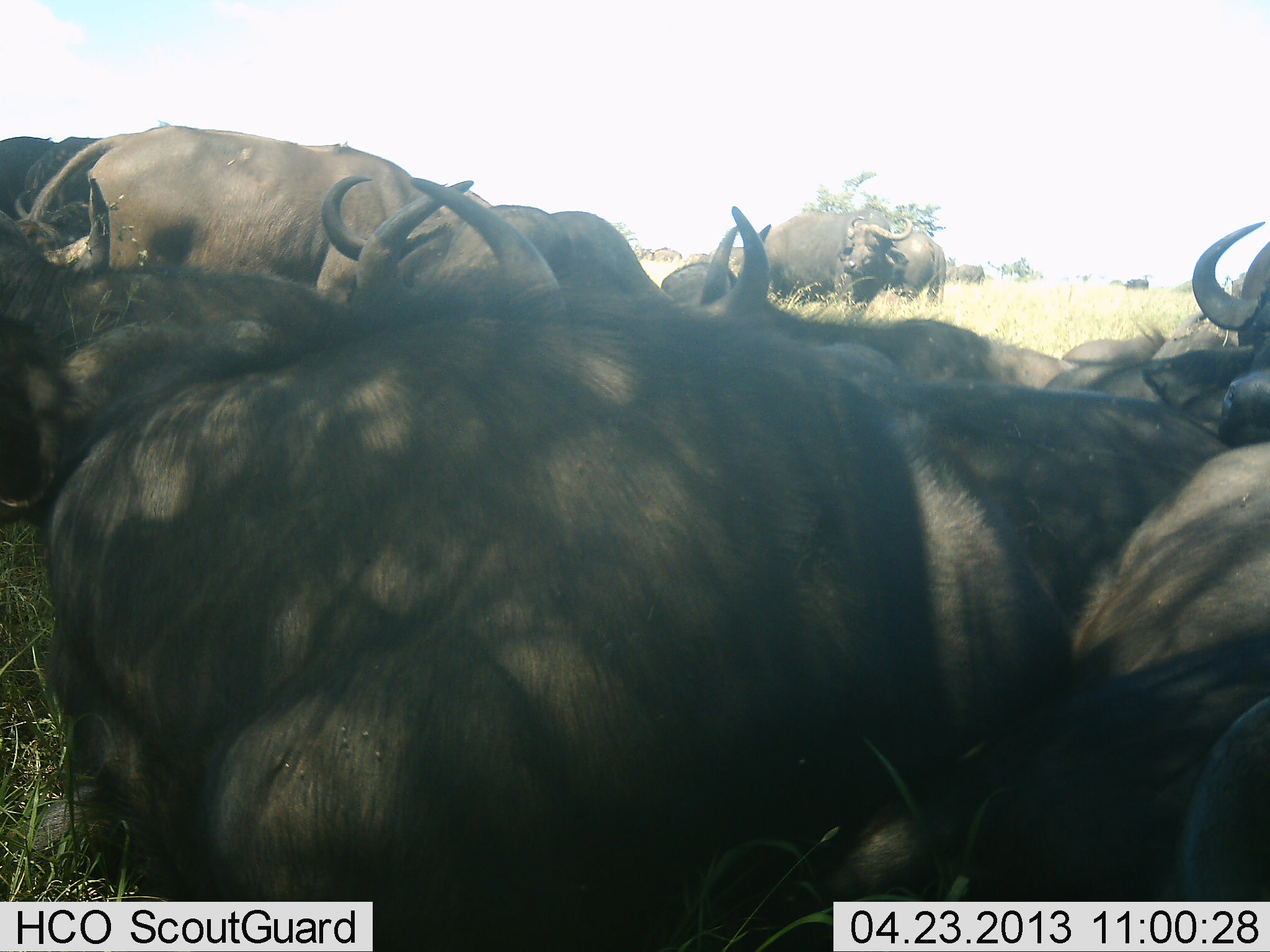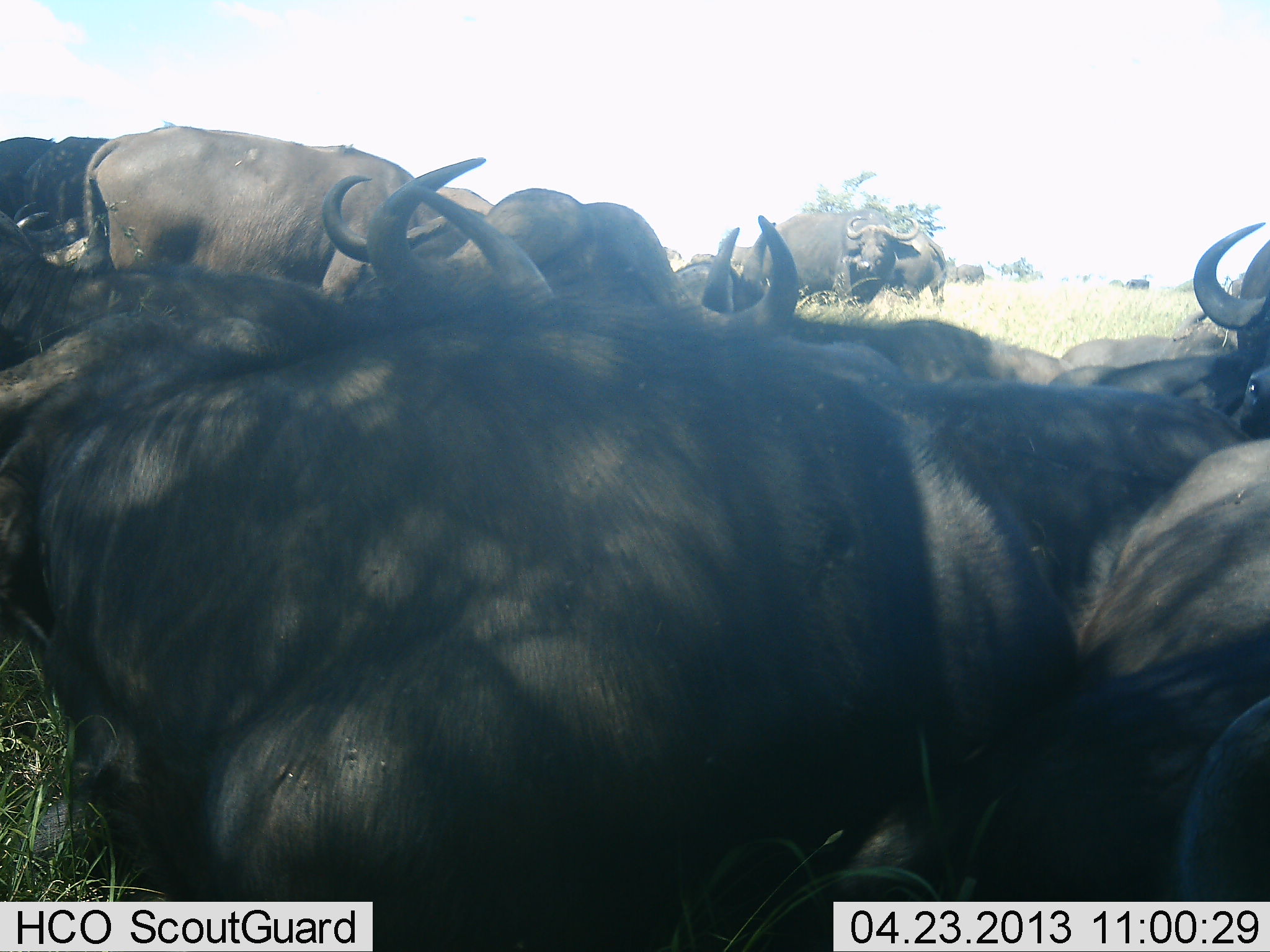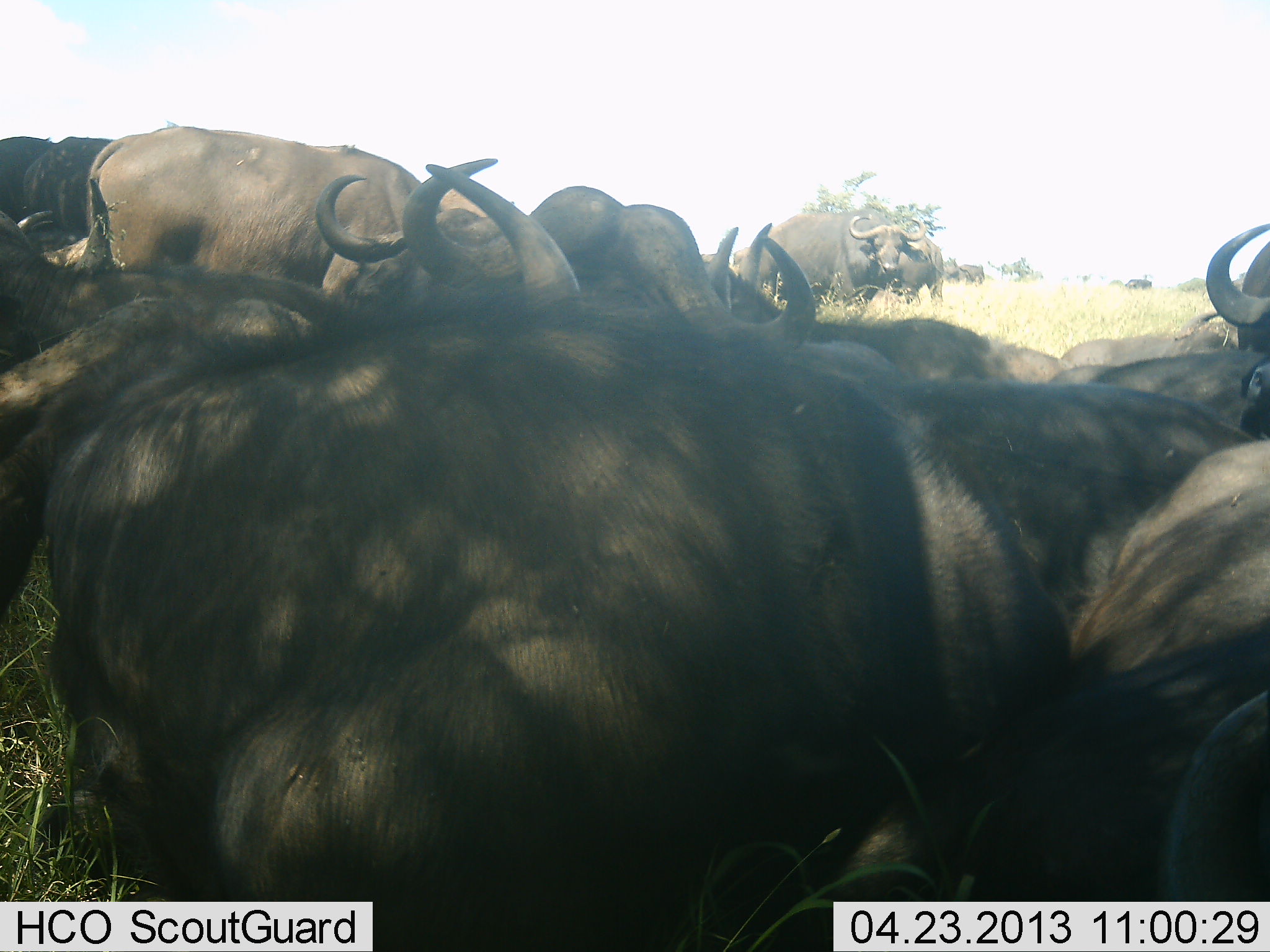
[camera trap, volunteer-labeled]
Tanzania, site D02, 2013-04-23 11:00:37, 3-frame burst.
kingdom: Animalia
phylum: Chordata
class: Mammalia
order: Artiodactyla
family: Bovidae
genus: Syncerus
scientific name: Syncerus caffer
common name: cape buffalo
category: buffalo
Buffalo (cape buffalo) (Syncerus caffer), count 11-50. Behavior (volunteer vote fractions): standing 70%, resting 77%, moving 10%, interacting 27%. Young present (vote fraction): 3%. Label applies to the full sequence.